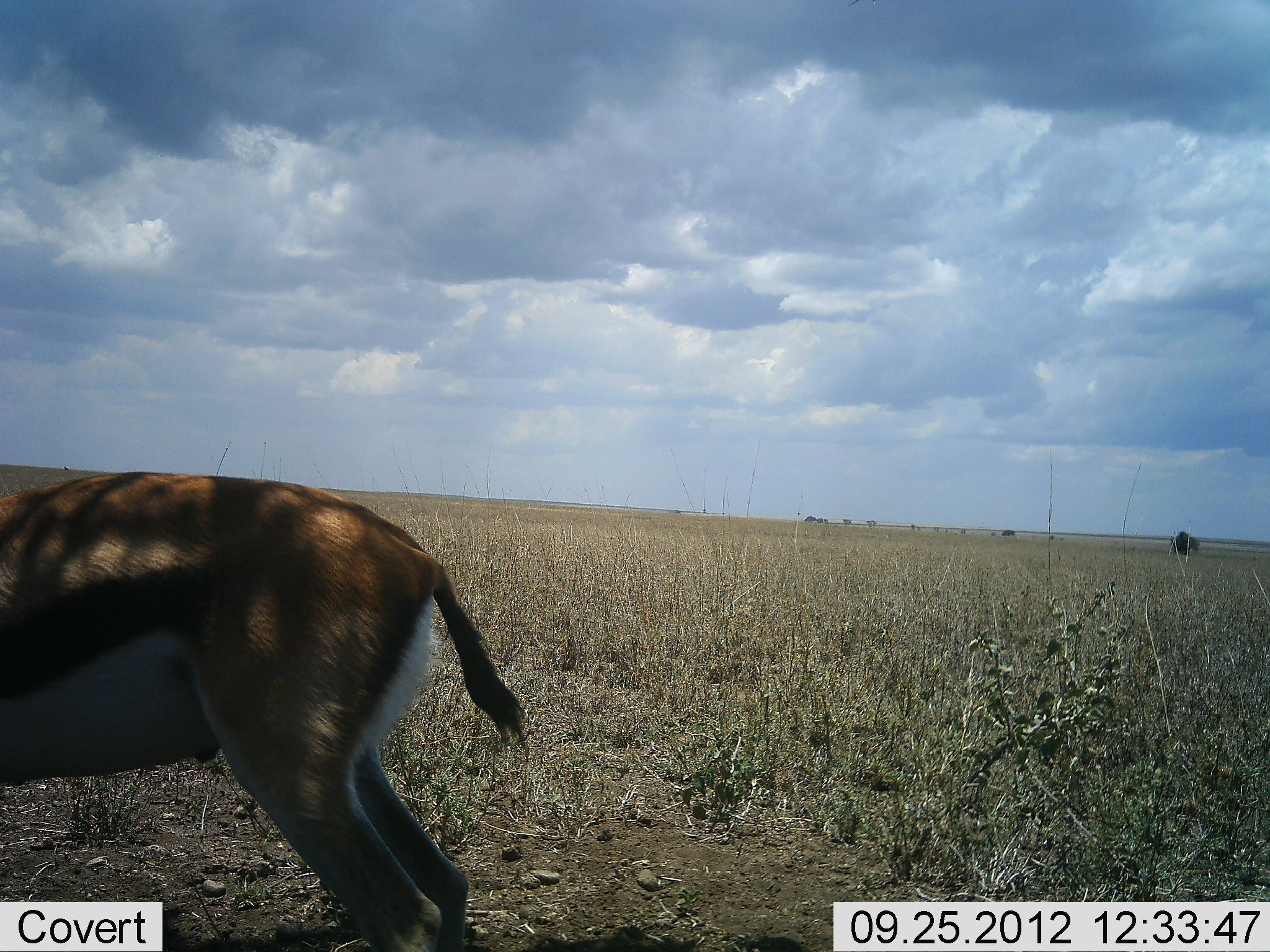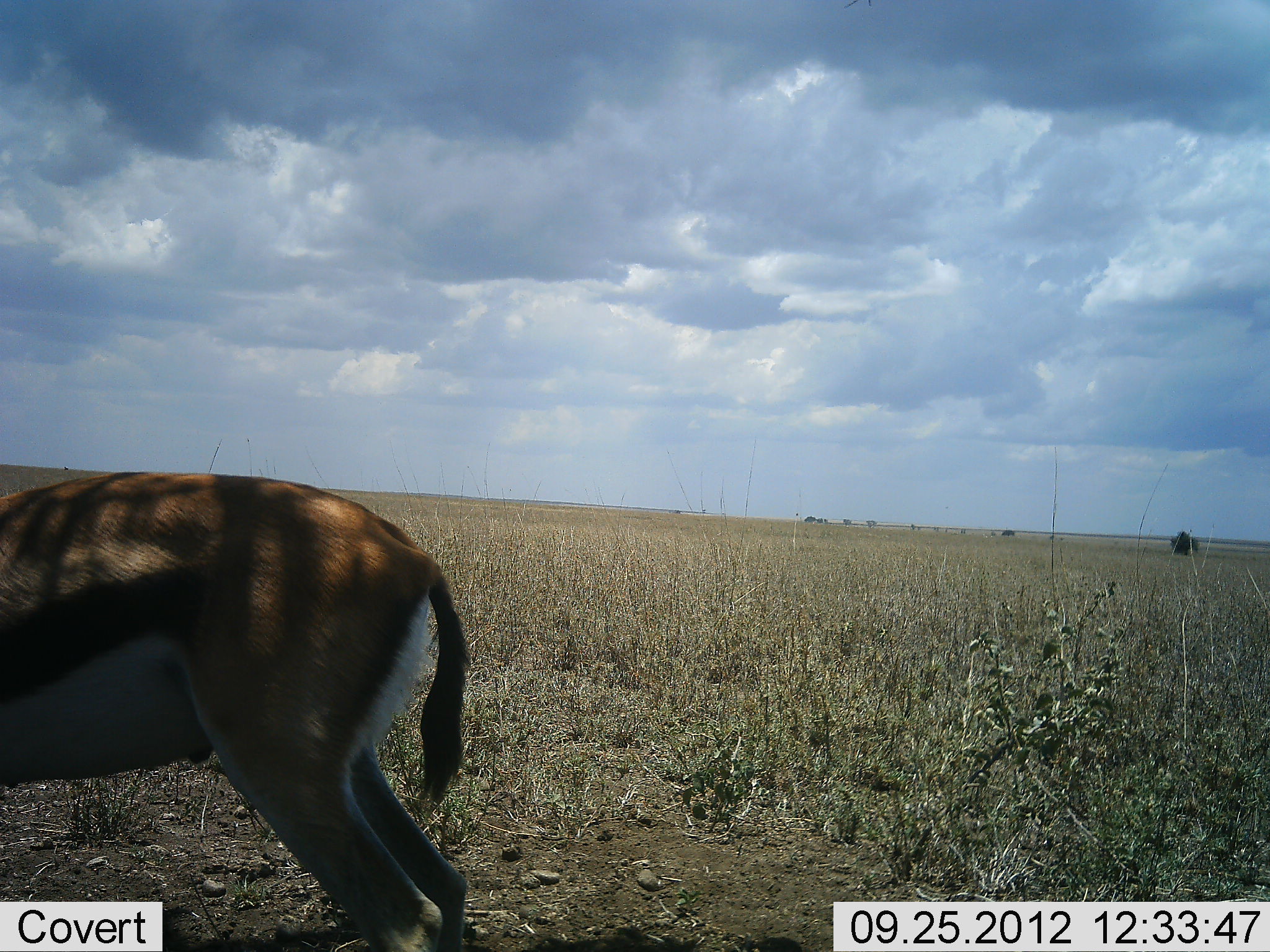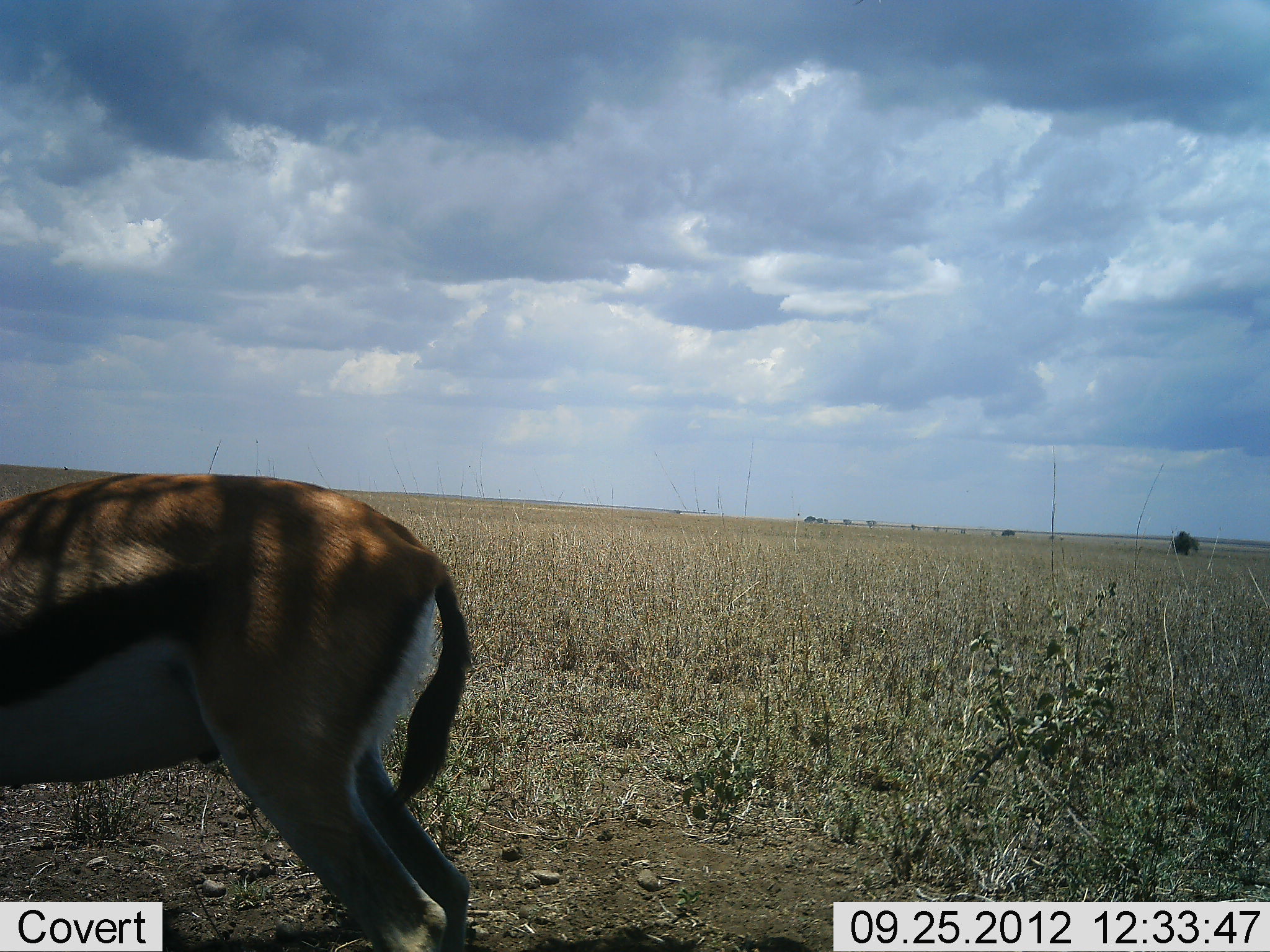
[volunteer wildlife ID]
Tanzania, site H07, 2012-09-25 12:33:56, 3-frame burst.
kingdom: Animalia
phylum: Chordata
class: Mammalia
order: Artiodactyla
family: Bovidae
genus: Eudorcas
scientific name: Eudorcas thomsonii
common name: thomson's gazelle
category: gazellethomsons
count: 1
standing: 90%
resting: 0%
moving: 0%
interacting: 0%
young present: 0%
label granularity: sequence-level